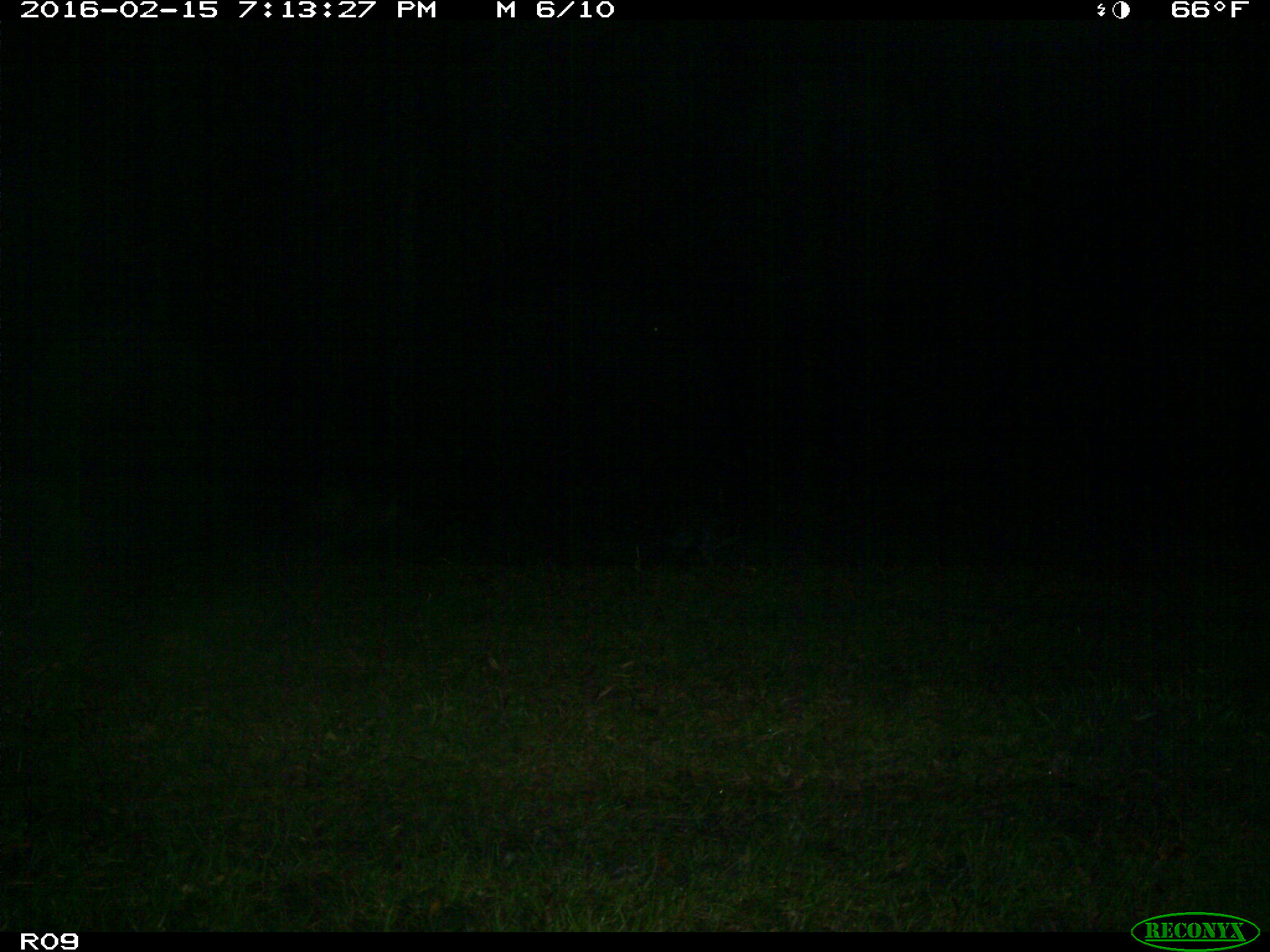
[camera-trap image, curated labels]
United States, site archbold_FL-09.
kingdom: Animalia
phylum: Chordata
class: Mammalia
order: Carnivora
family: Procyonidae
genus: Procyon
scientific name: Procyon lotor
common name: common raccoon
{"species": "Procyon lotor (common raccoon)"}